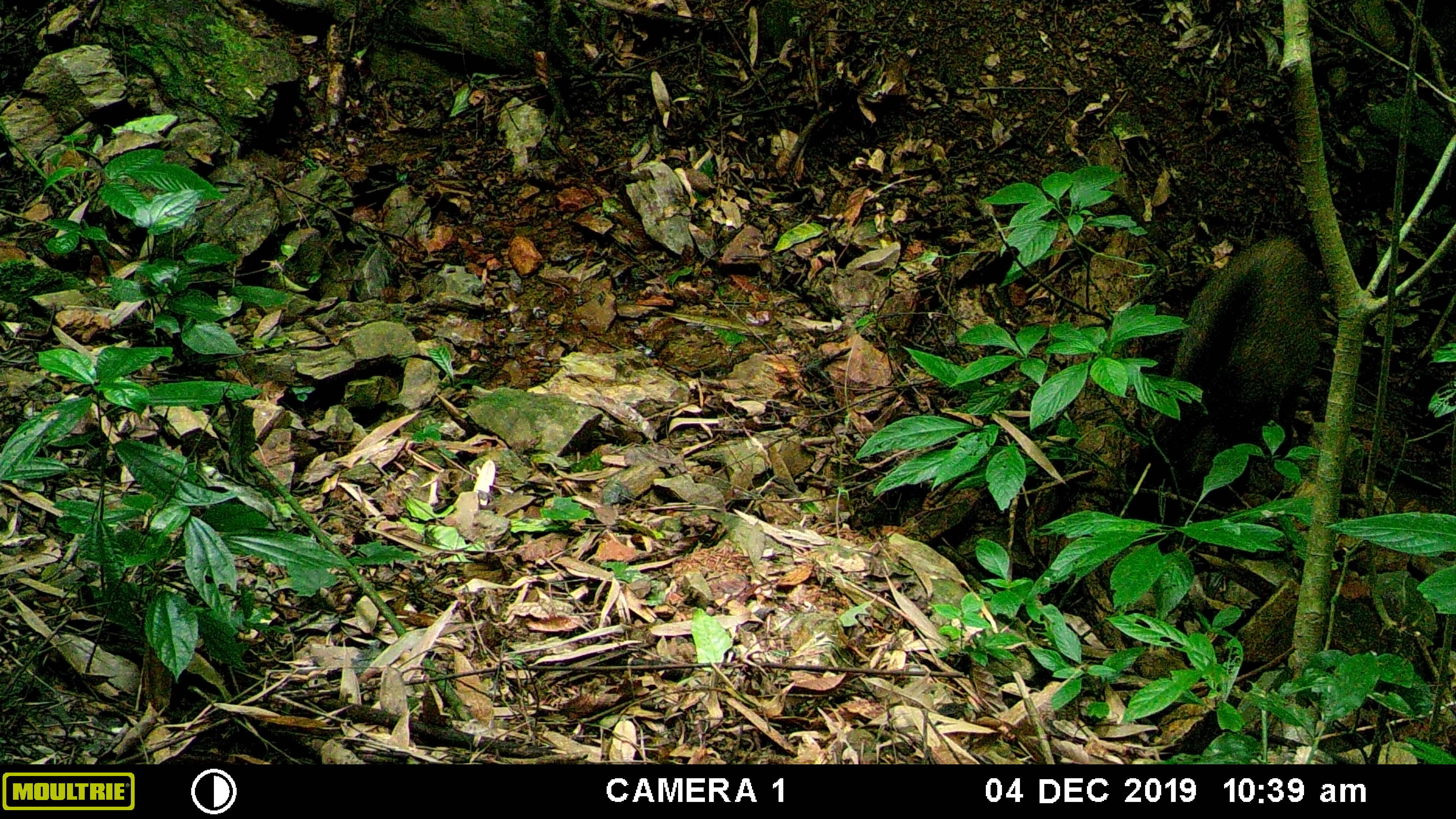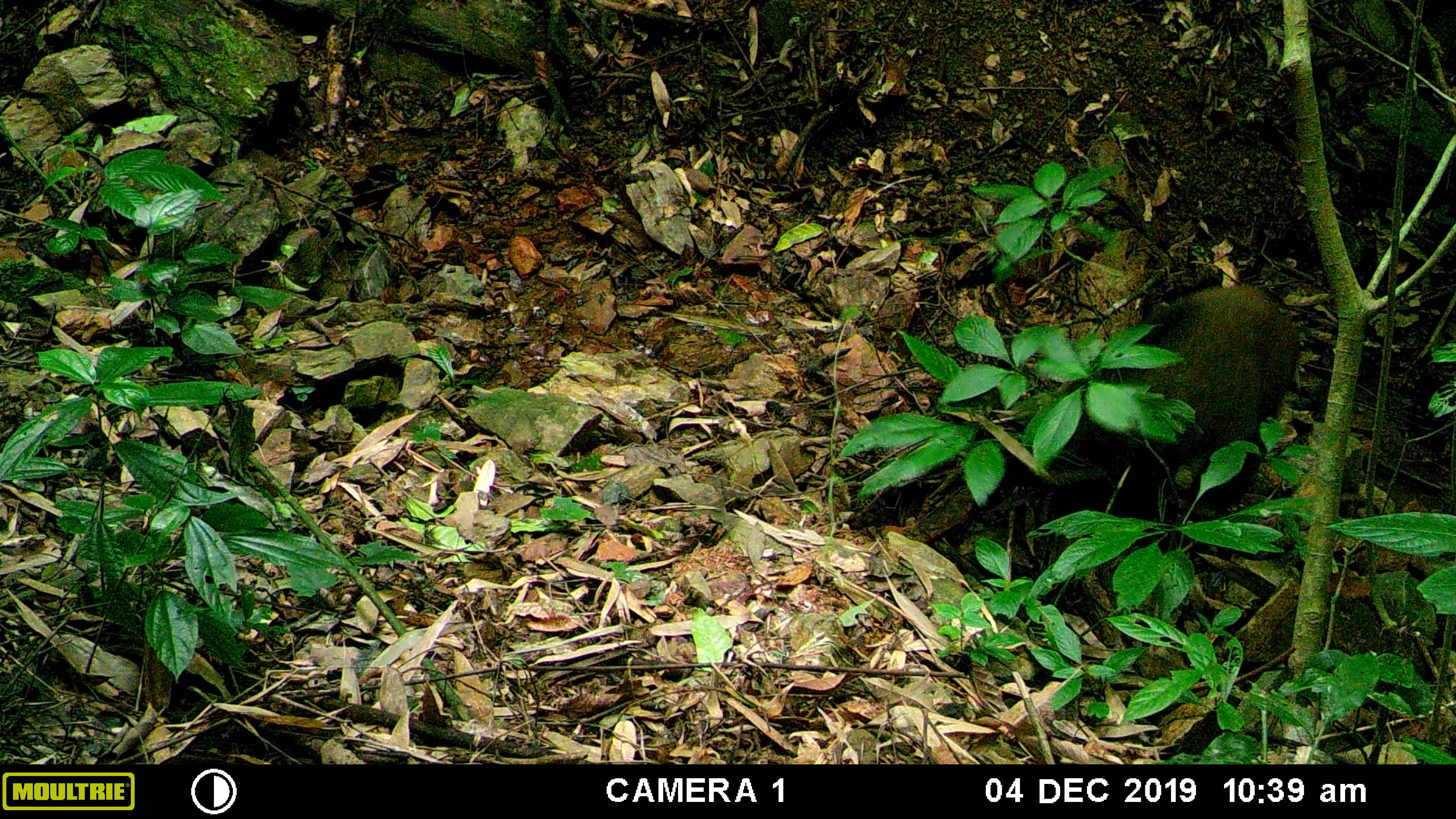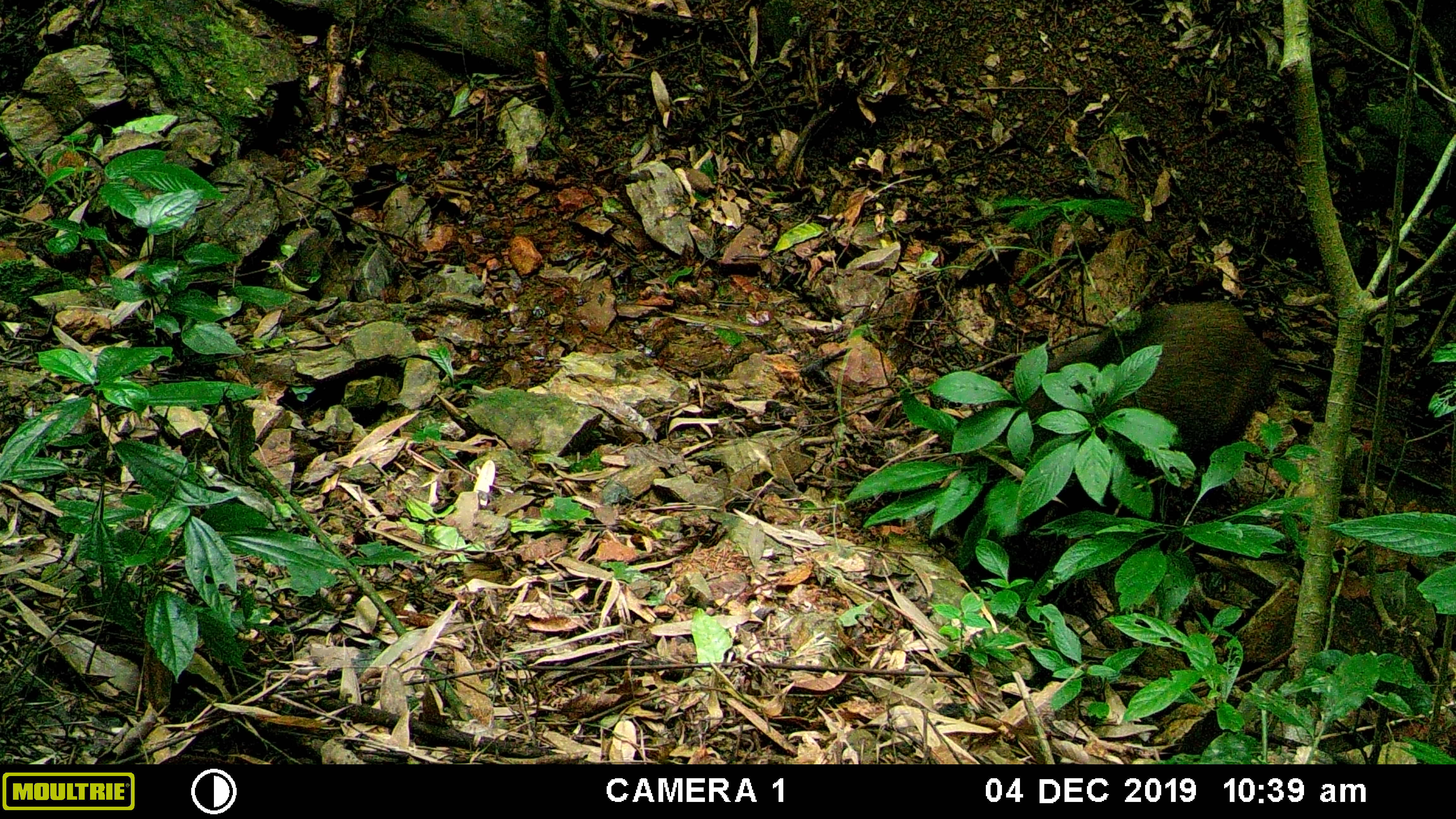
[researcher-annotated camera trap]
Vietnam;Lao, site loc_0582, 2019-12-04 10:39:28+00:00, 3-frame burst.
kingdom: Animalia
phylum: Chordata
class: Mammalia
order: Artiodactyla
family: Suidae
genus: Sus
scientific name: Sus scrofa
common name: eurasian wild pig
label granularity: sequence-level